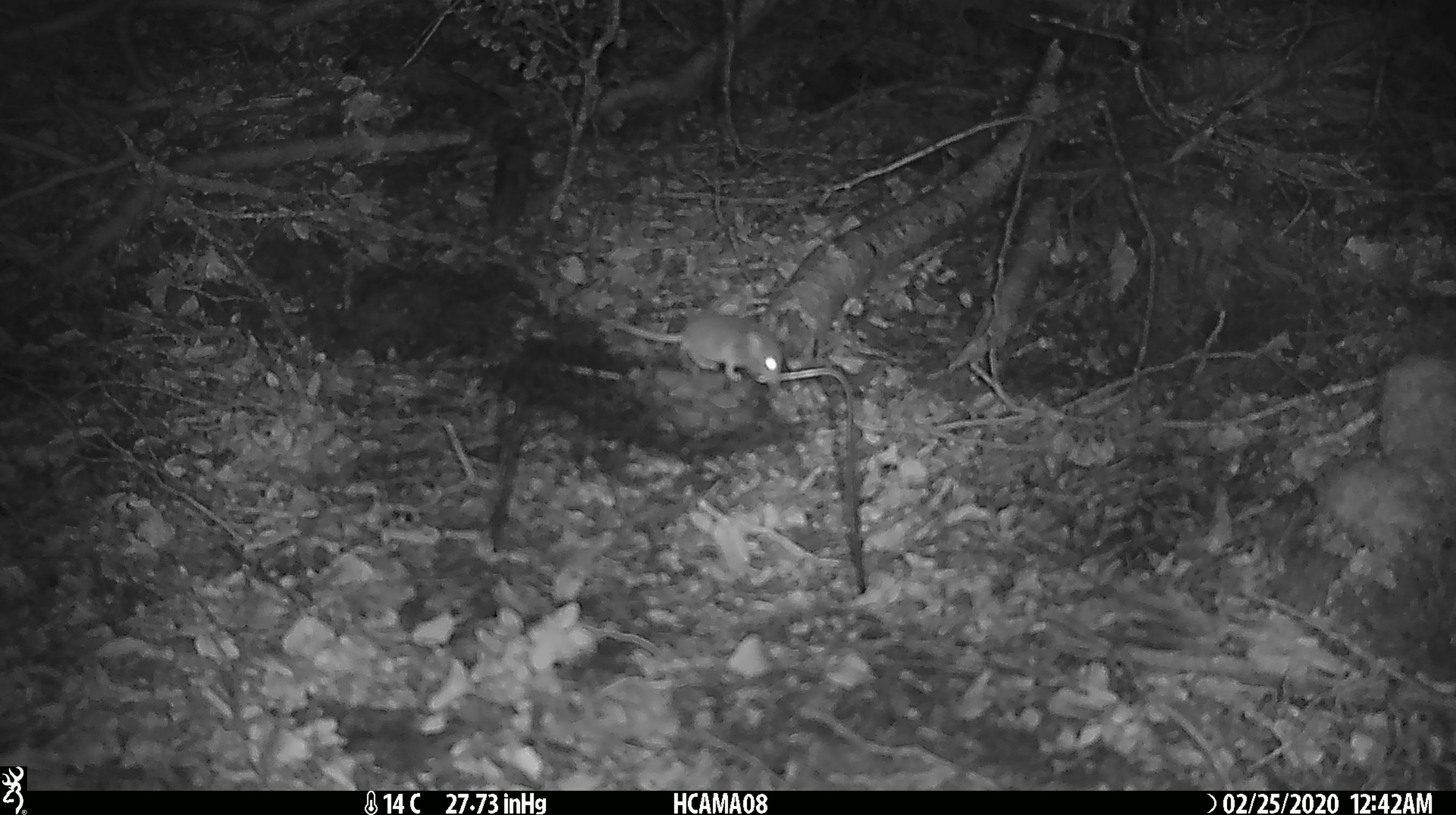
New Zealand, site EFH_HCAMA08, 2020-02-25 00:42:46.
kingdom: Animalia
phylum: Chordata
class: Mammalia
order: Rodentia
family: Muridae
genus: Mus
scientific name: Mus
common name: mouse